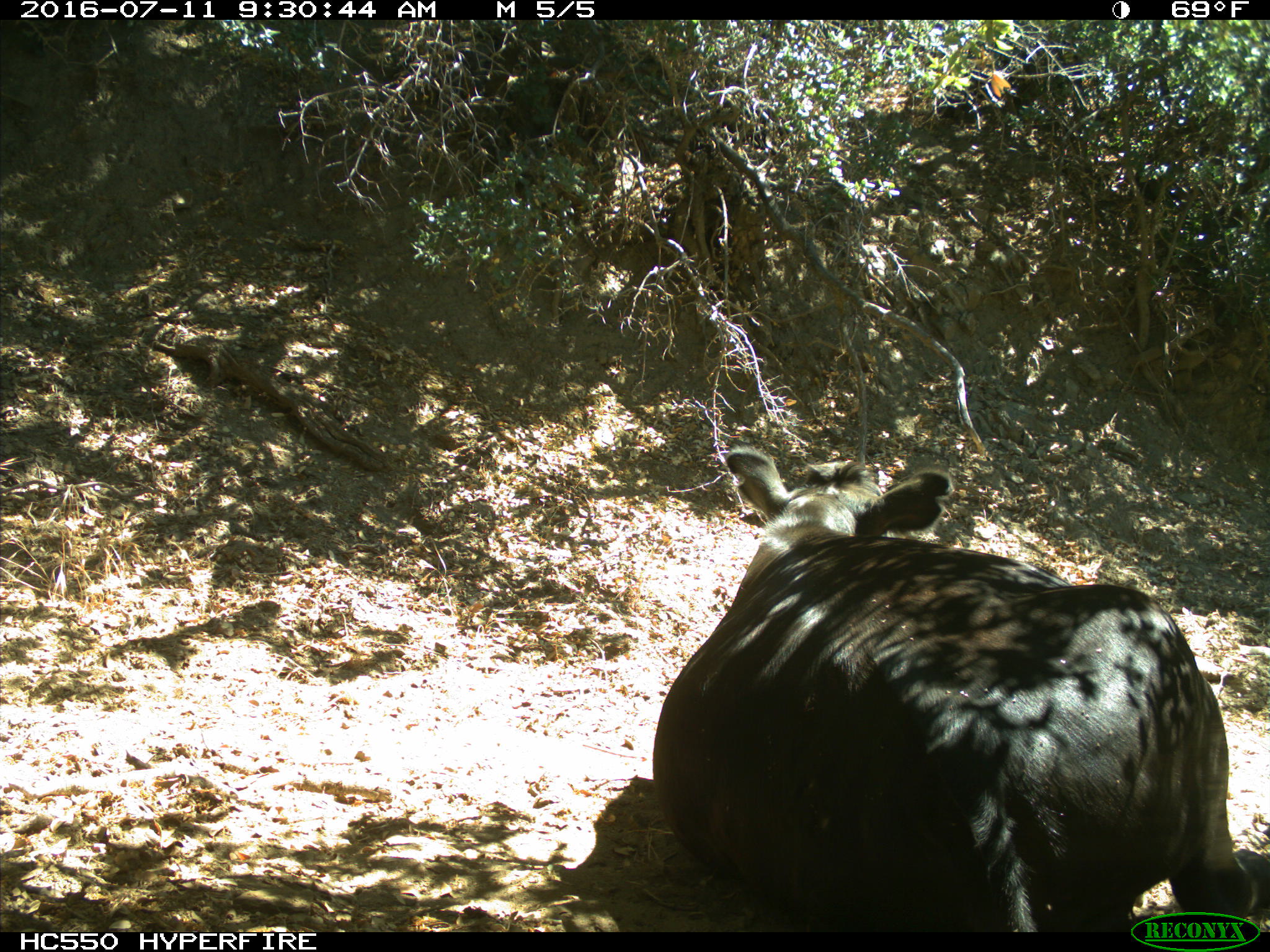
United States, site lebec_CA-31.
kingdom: Animalia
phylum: Chordata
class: Mammalia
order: Artiodactyla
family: Bovidae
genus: Bos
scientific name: Bos taurus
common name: domestic cow